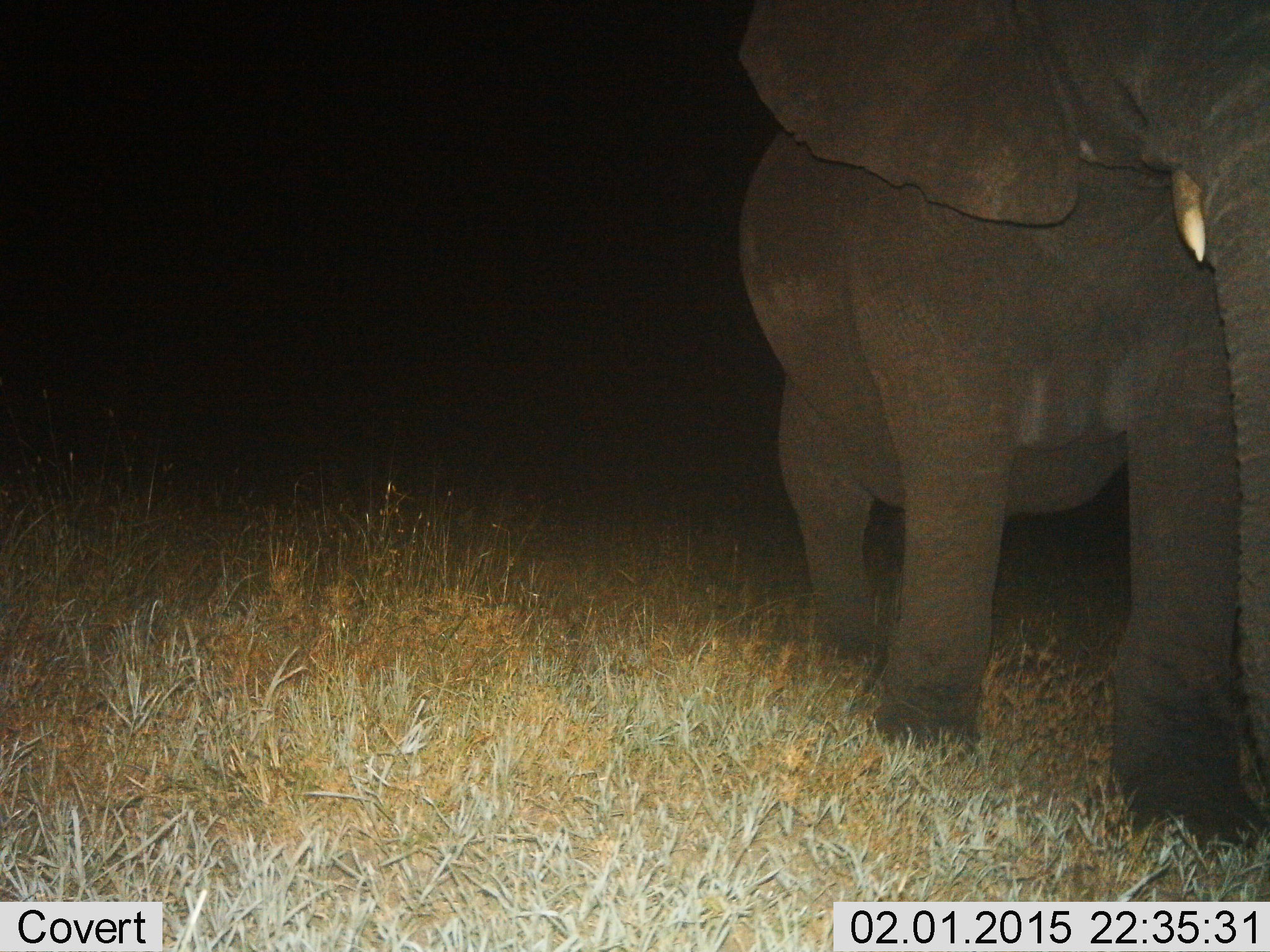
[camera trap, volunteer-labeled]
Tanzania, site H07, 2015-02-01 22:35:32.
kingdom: Animalia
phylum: Chordata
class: Mammalia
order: Proboscidea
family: Elephantidae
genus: Loxodonta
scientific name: Loxodonta africana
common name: african bush elephant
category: elephant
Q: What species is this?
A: Elephant (african bush elephant) (Loxodonta africana).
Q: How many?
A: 1.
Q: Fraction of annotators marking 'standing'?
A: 30%.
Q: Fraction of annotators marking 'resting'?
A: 0%.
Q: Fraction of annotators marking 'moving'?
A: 70%.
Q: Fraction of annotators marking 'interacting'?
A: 0%.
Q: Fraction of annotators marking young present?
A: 0%.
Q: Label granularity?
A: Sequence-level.